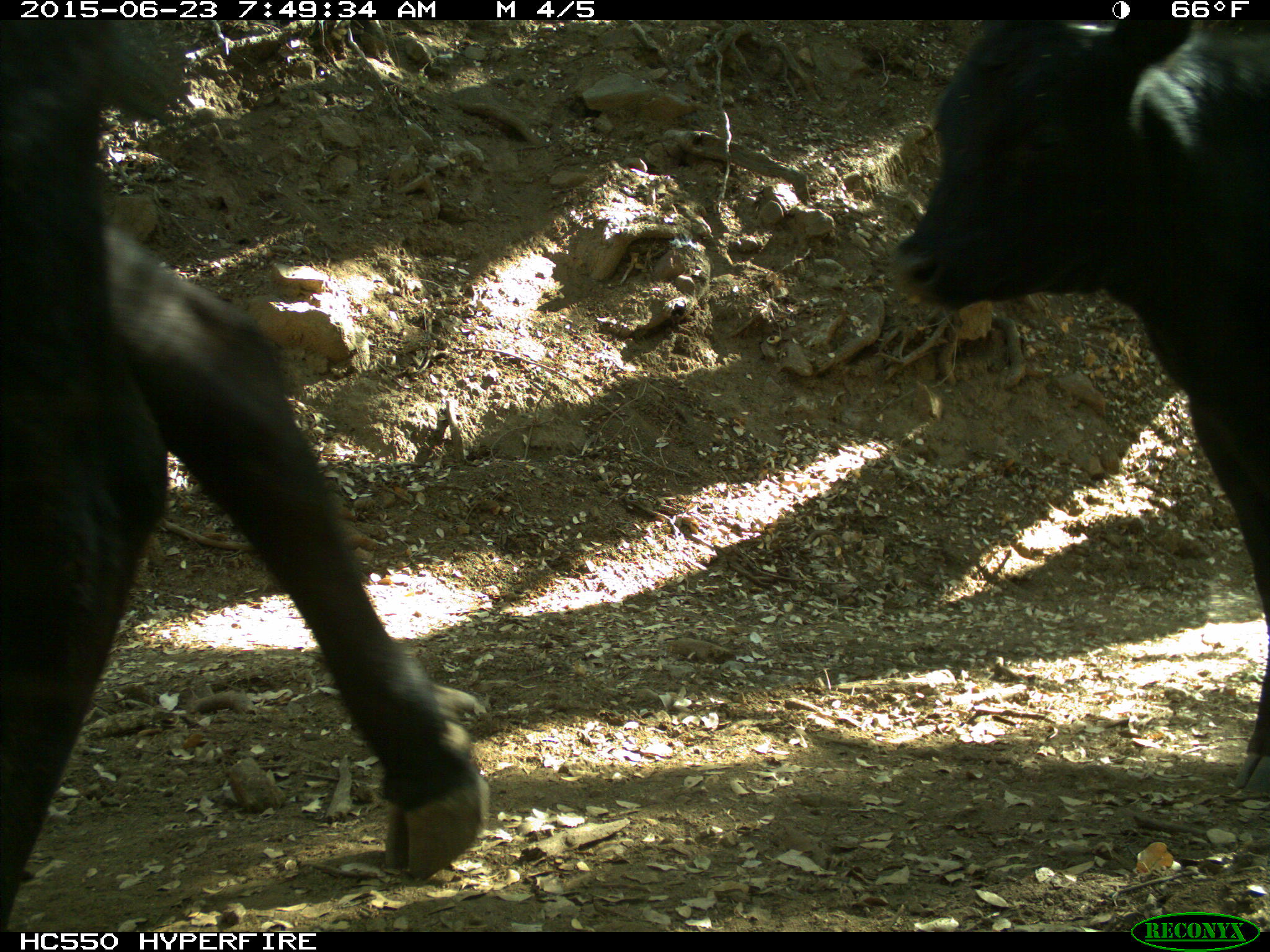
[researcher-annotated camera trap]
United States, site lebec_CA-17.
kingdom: Animalia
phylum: Chordata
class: Mammalia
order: Artiodactyla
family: Bovidae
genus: Bos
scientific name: Bos taurus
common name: domestic cow